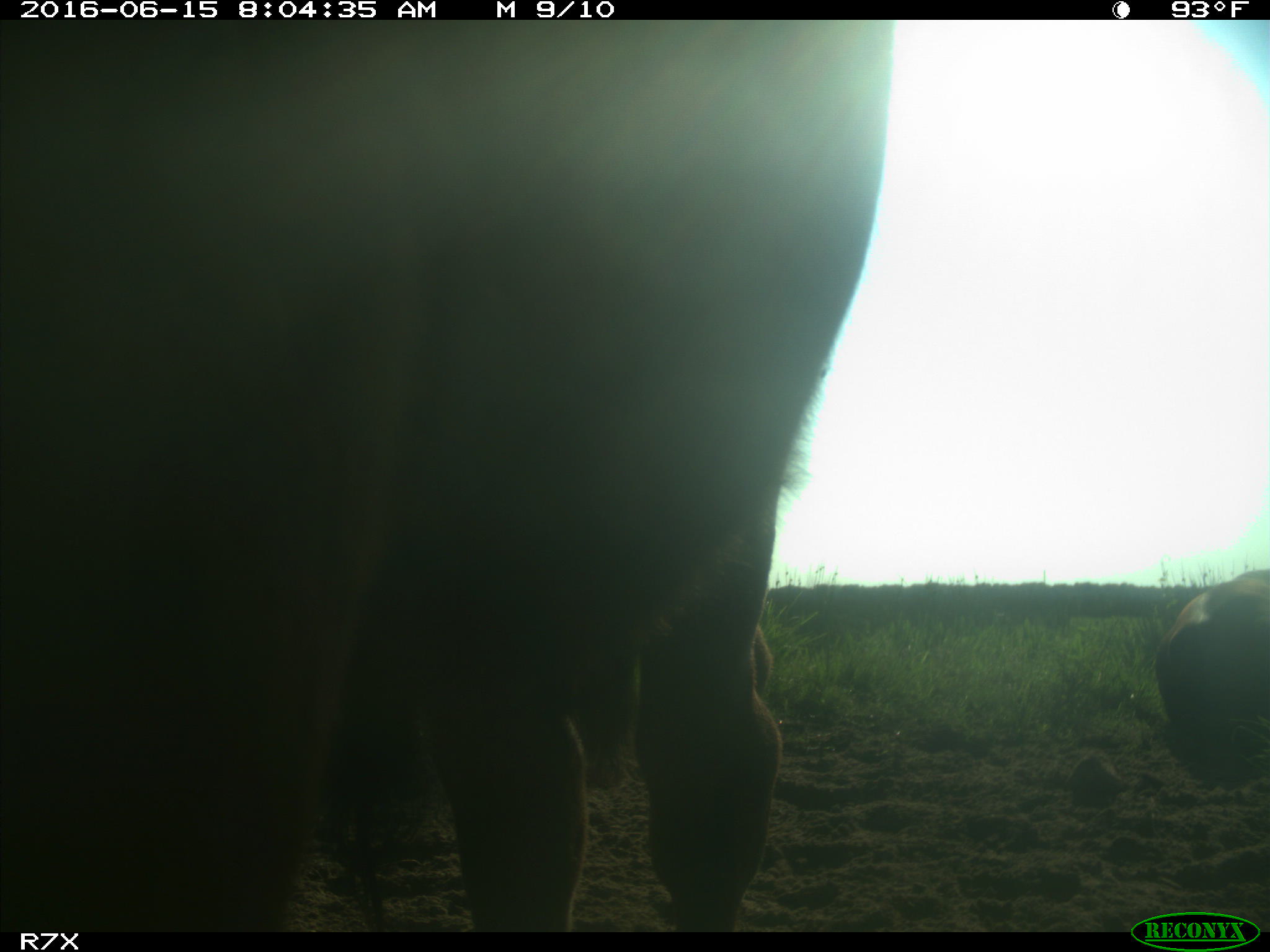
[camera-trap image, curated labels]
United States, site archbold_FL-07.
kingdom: Animalia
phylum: Chordata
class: Mammalia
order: Artiodactyla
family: Bovidae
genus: Bos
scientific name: Bos taurus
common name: domestic cow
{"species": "Bos taurus (domestic cow)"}